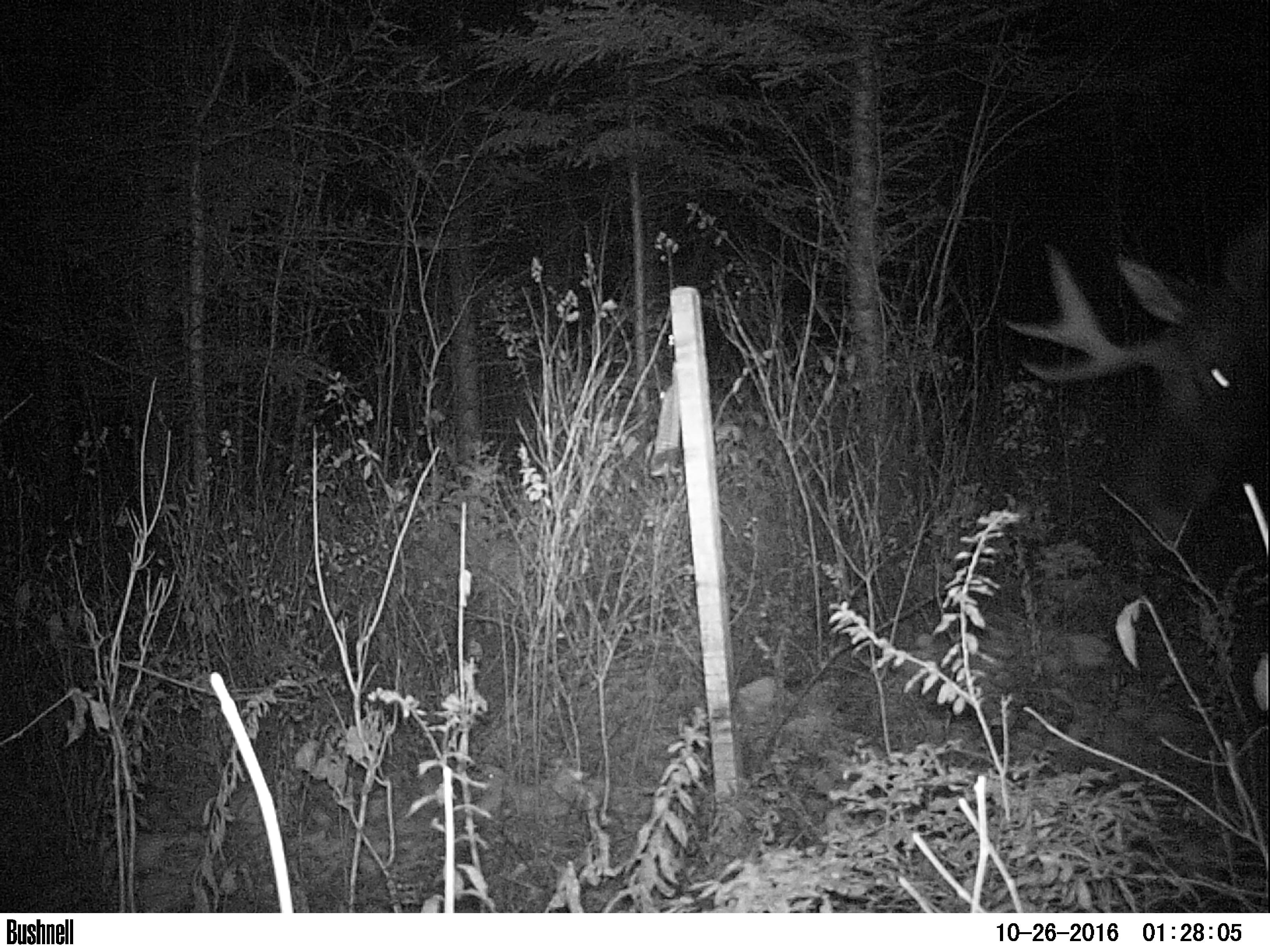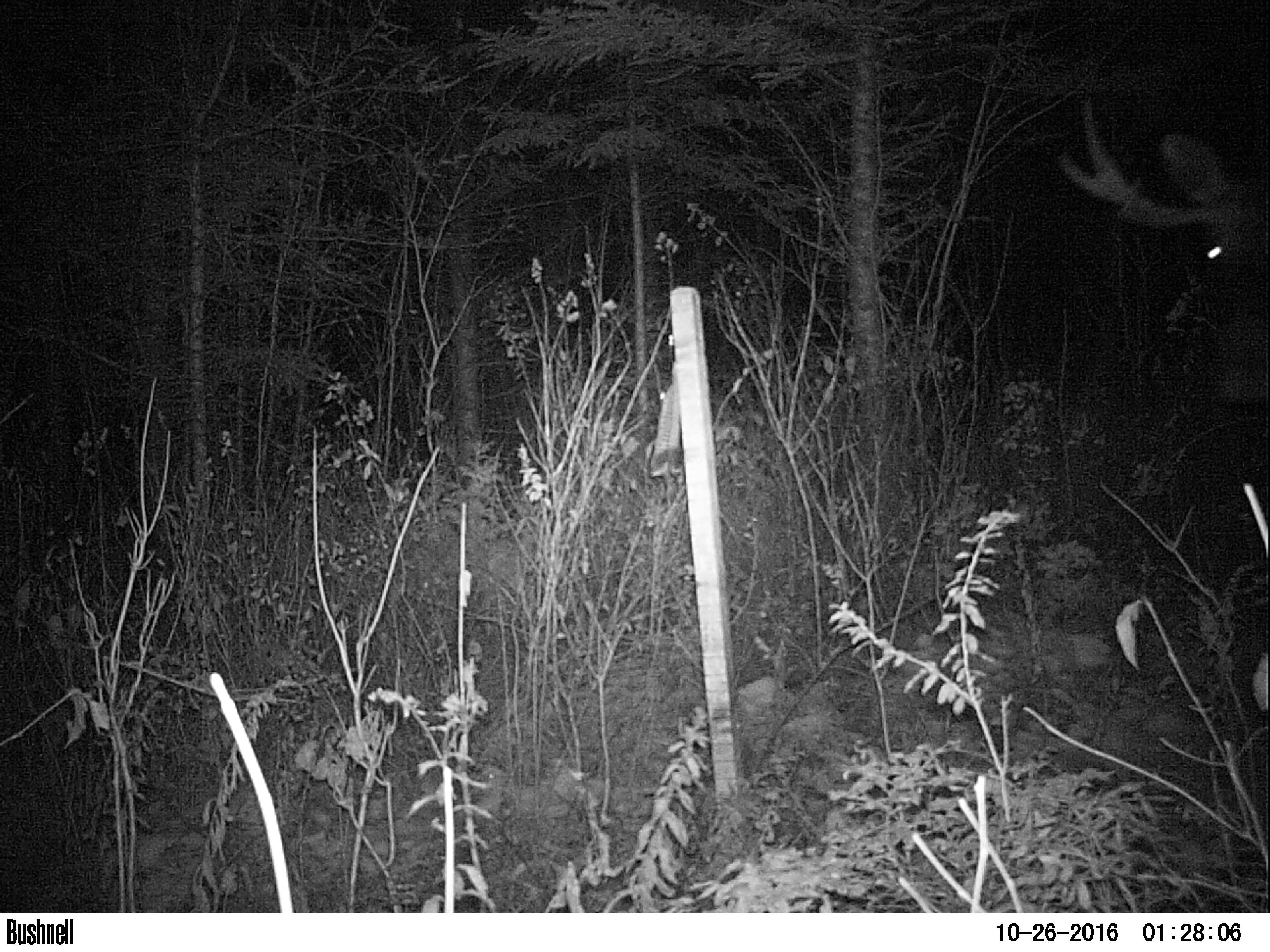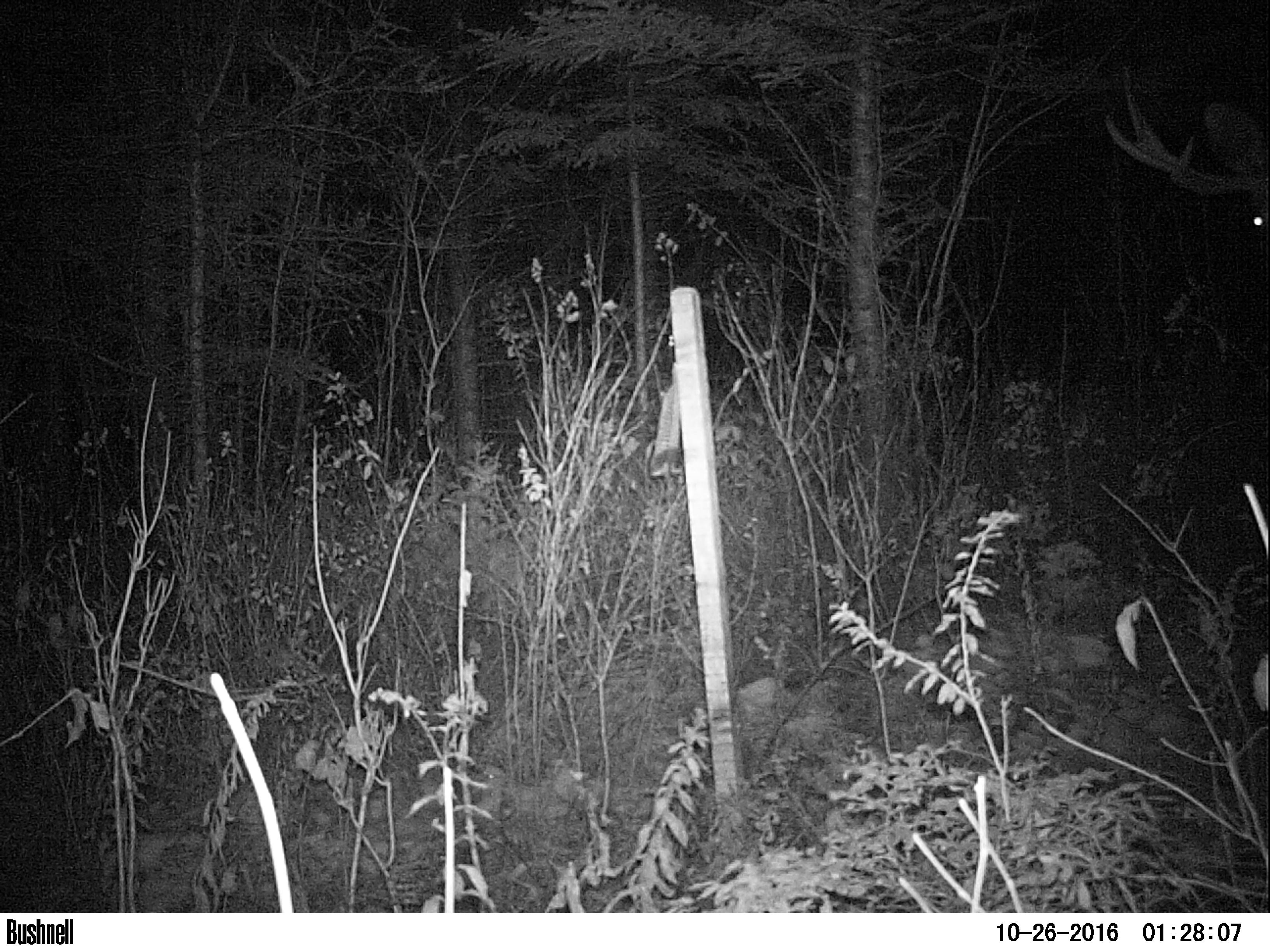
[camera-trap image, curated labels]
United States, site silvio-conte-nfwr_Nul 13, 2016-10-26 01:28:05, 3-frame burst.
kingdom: Animalia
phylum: Chordata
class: Mammalia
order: Artiodactyla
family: Cervidae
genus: Alces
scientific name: Alces alces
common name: moose